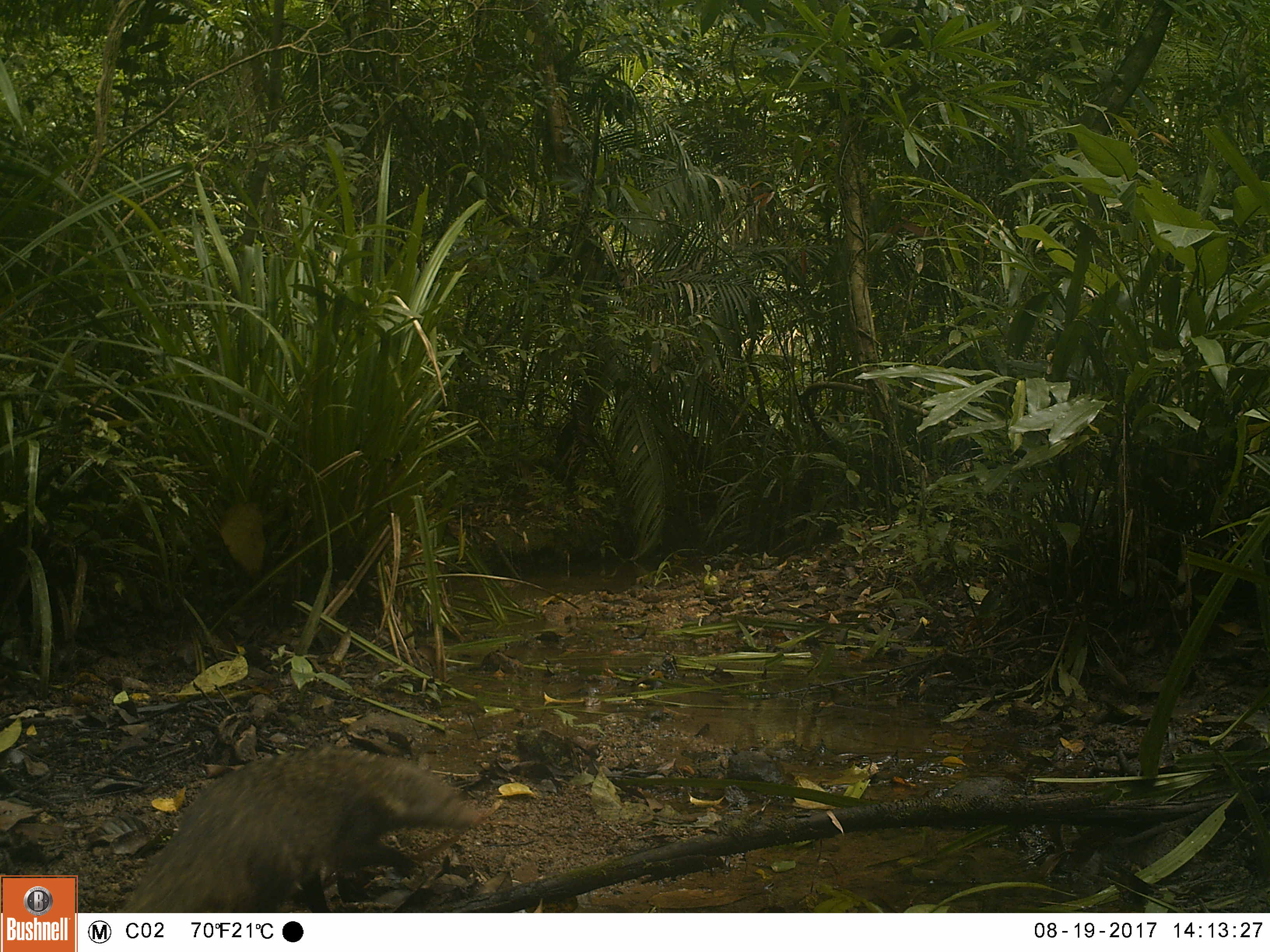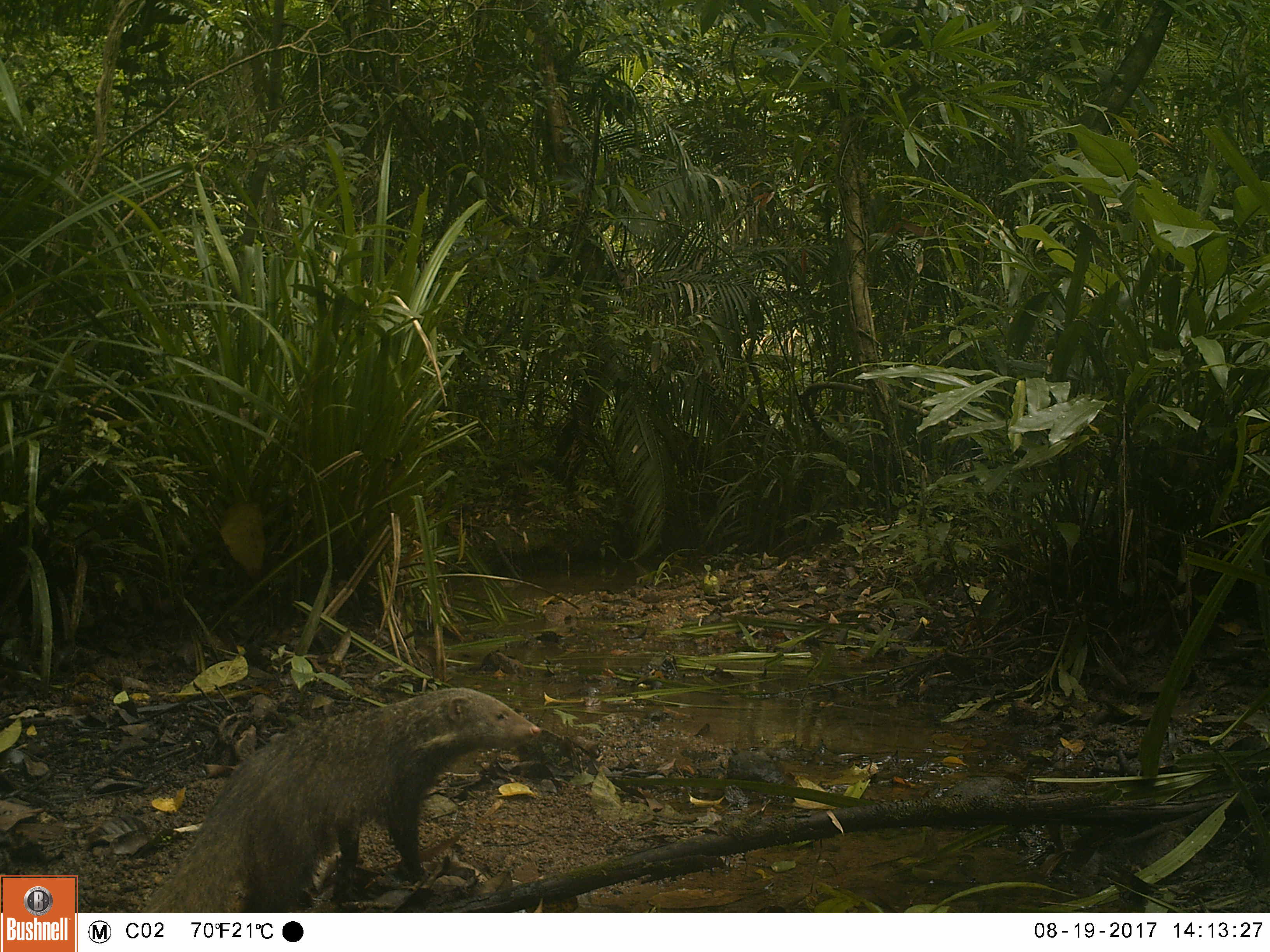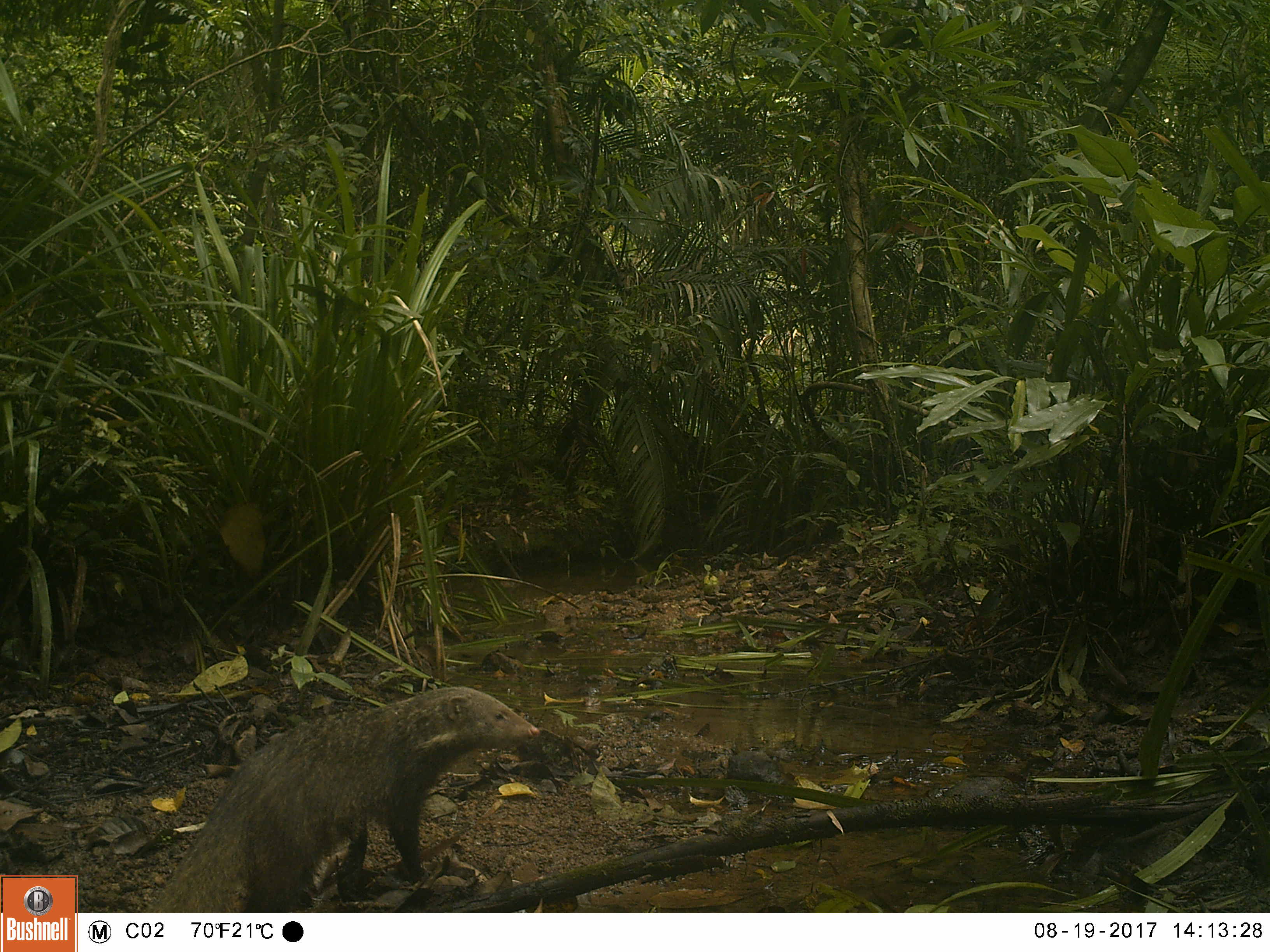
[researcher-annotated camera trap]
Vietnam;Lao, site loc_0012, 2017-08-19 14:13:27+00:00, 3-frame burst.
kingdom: Animalia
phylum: Chordata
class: Mammalia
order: Carnivora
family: Herpestidae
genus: Urva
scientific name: Urva urva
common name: crab-eating mongoose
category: crab eating mongoose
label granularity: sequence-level